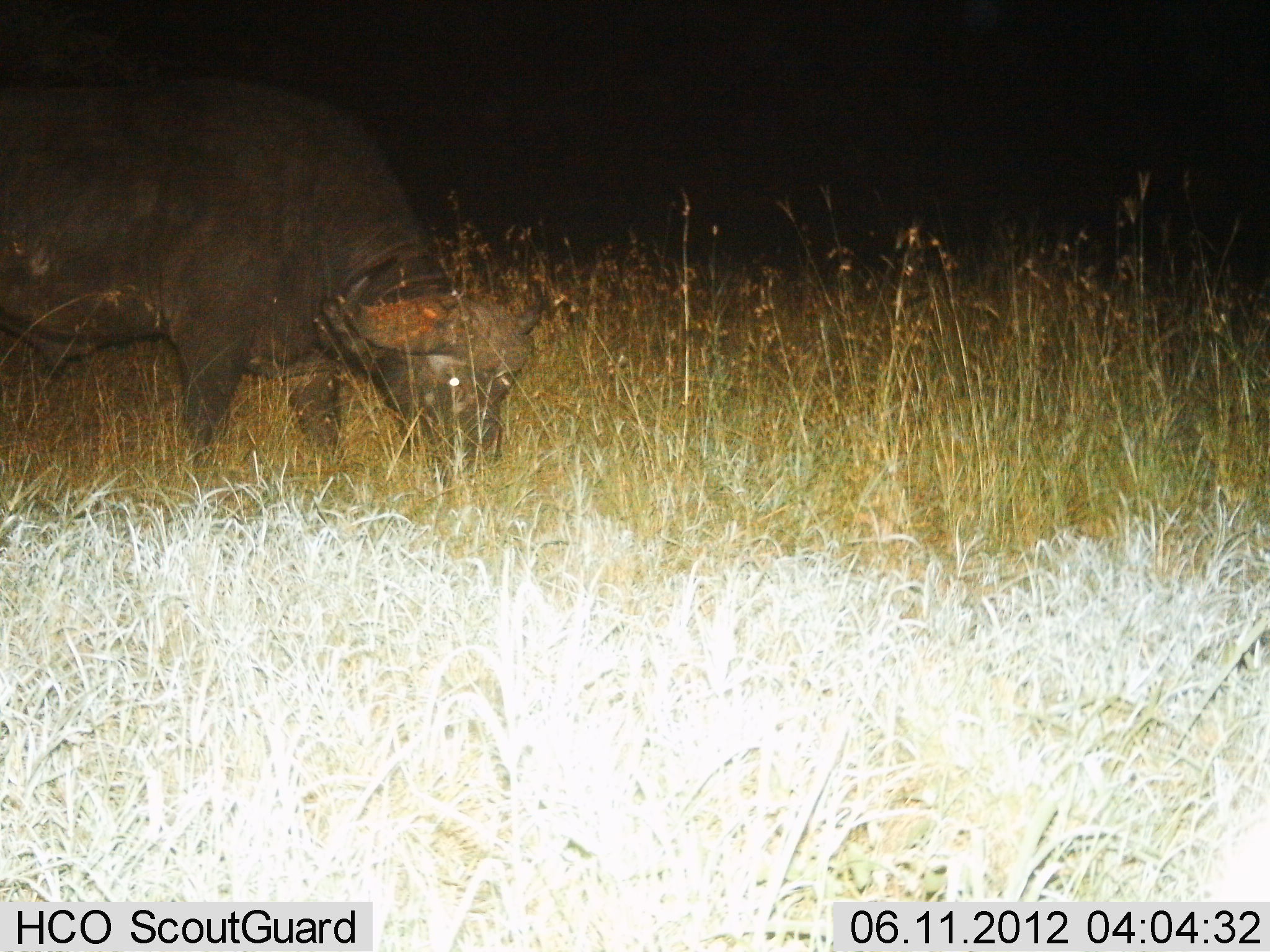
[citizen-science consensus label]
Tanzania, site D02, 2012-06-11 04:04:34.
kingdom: Animalia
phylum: Chordata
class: Mammalia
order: Artiodactyla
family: Bovidae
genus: Syncerus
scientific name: Syncerus caffer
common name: cape buffalo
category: buffalo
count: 1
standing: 40%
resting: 0%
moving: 0%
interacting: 0%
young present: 0%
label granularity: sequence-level